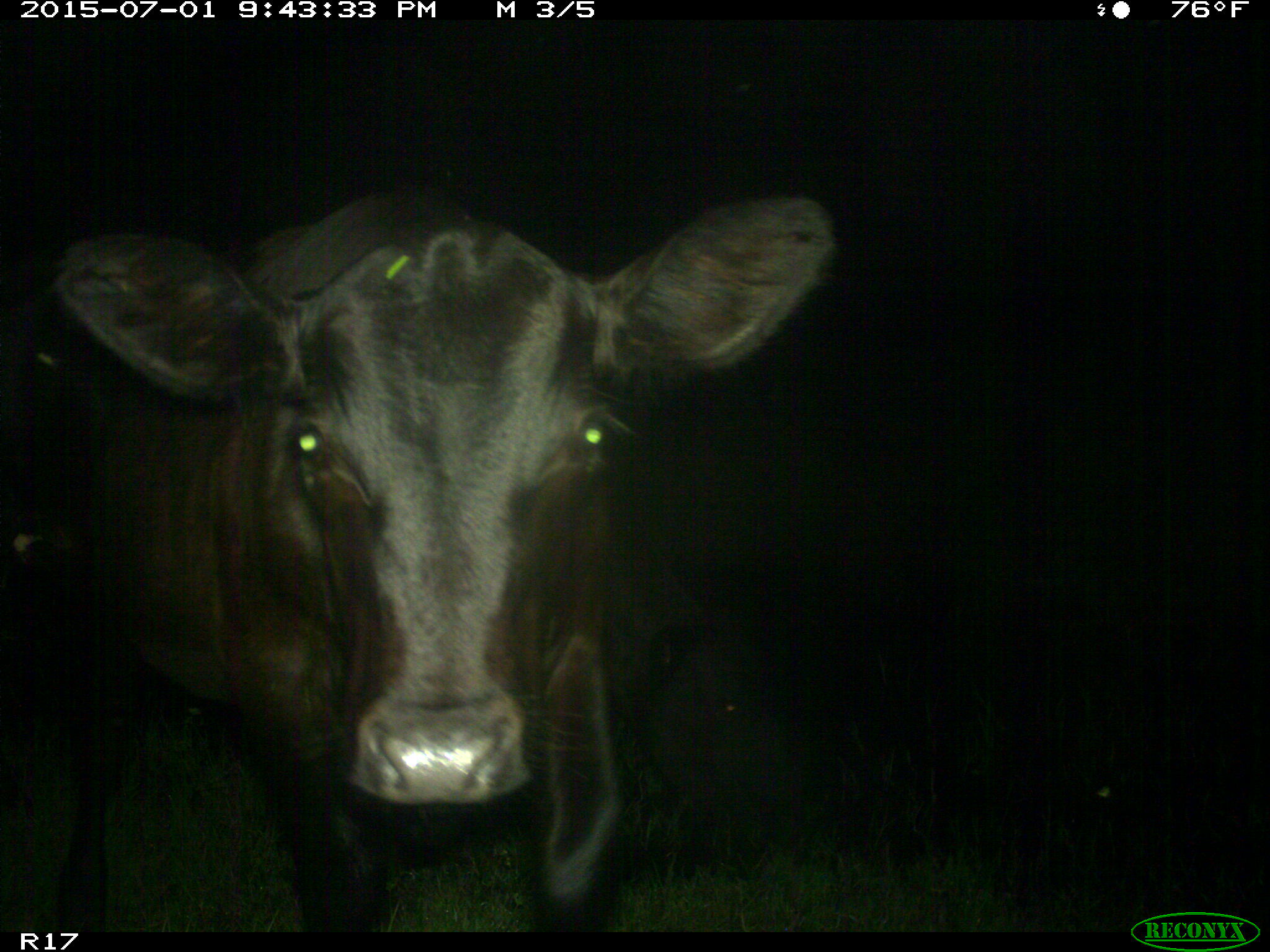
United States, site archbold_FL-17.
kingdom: Animalia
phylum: Chordata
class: Mammalia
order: Artiodactyla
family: Bovidae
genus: Bos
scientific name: Bos taurus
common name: domestic cow